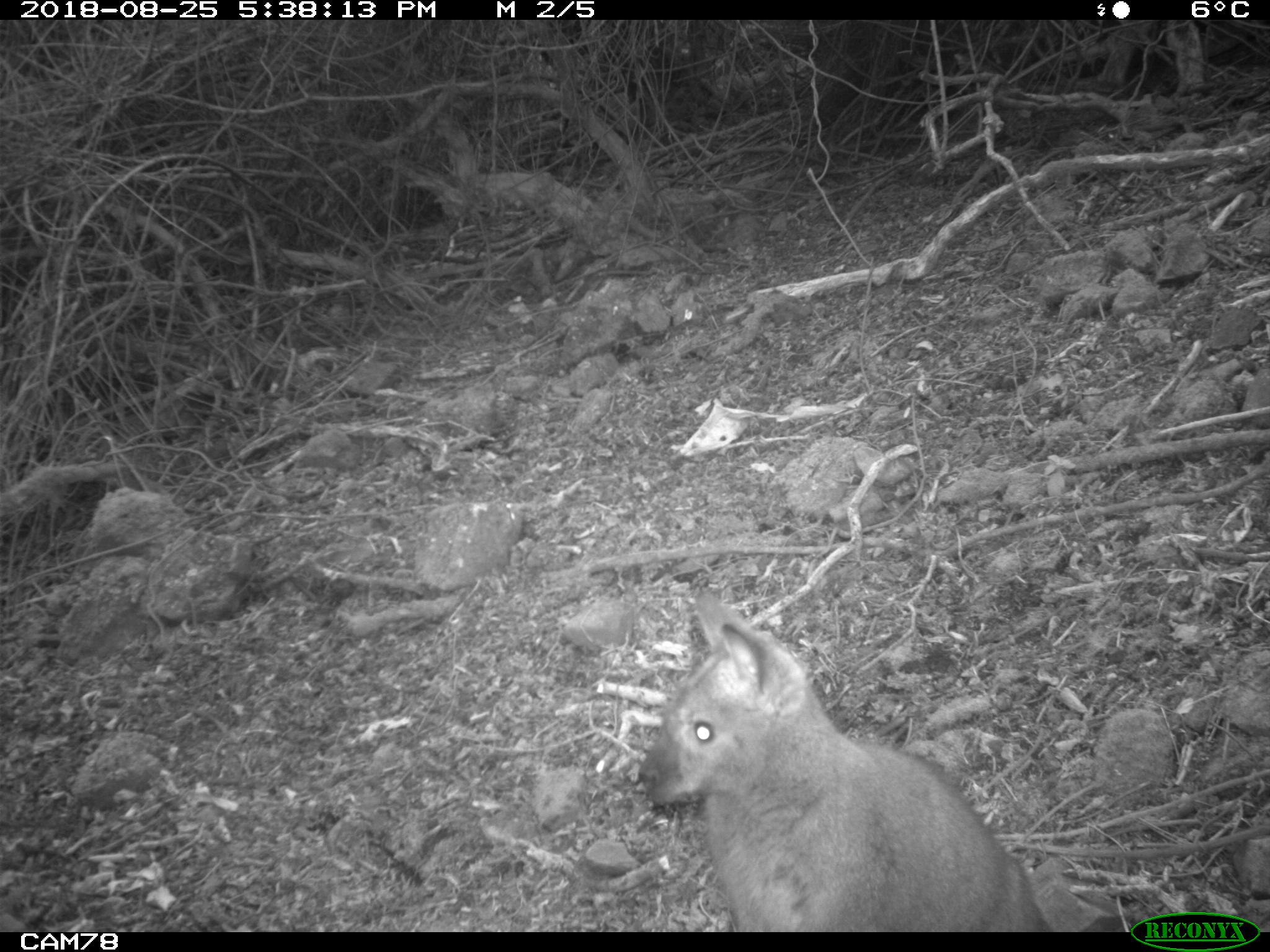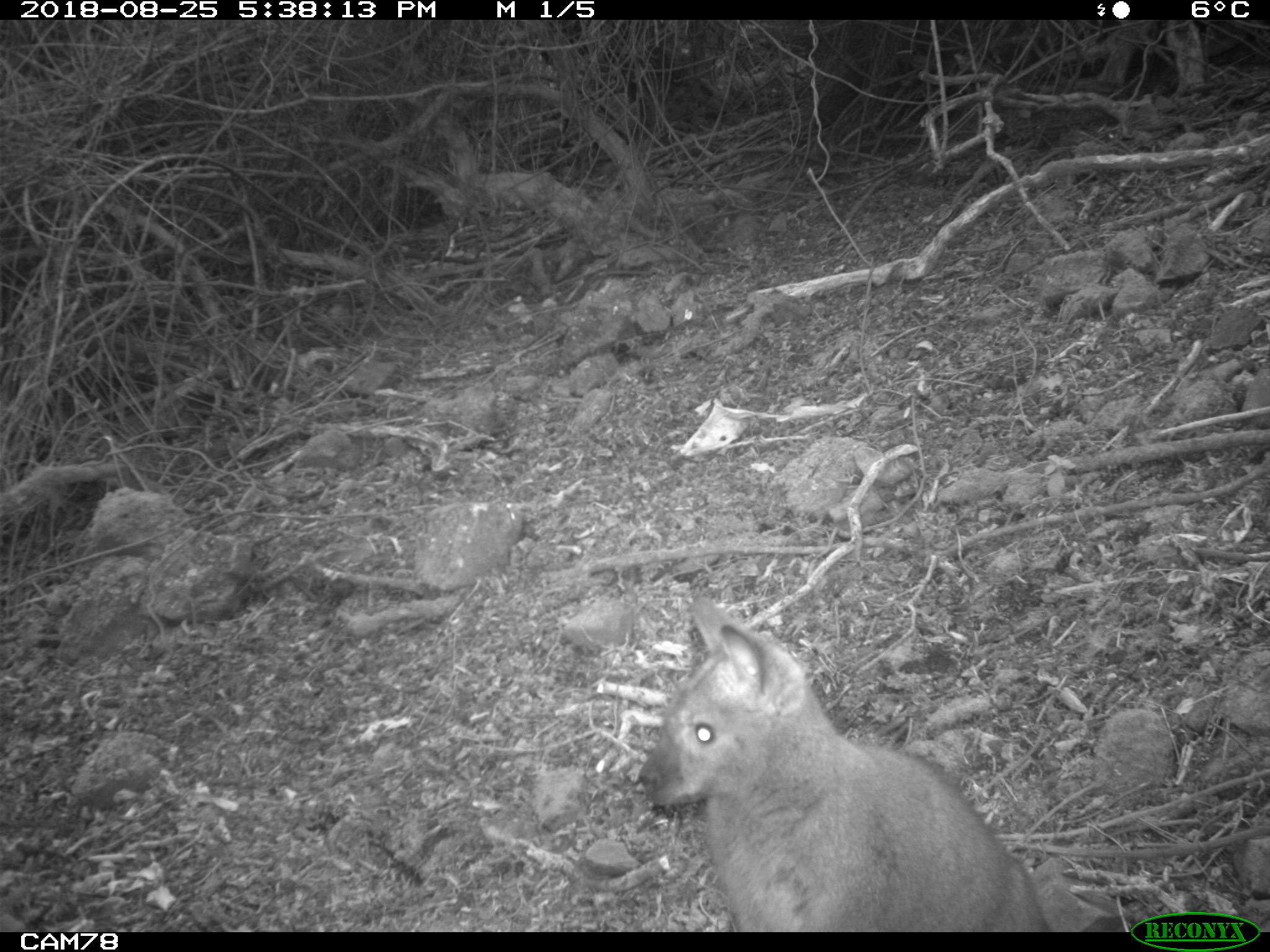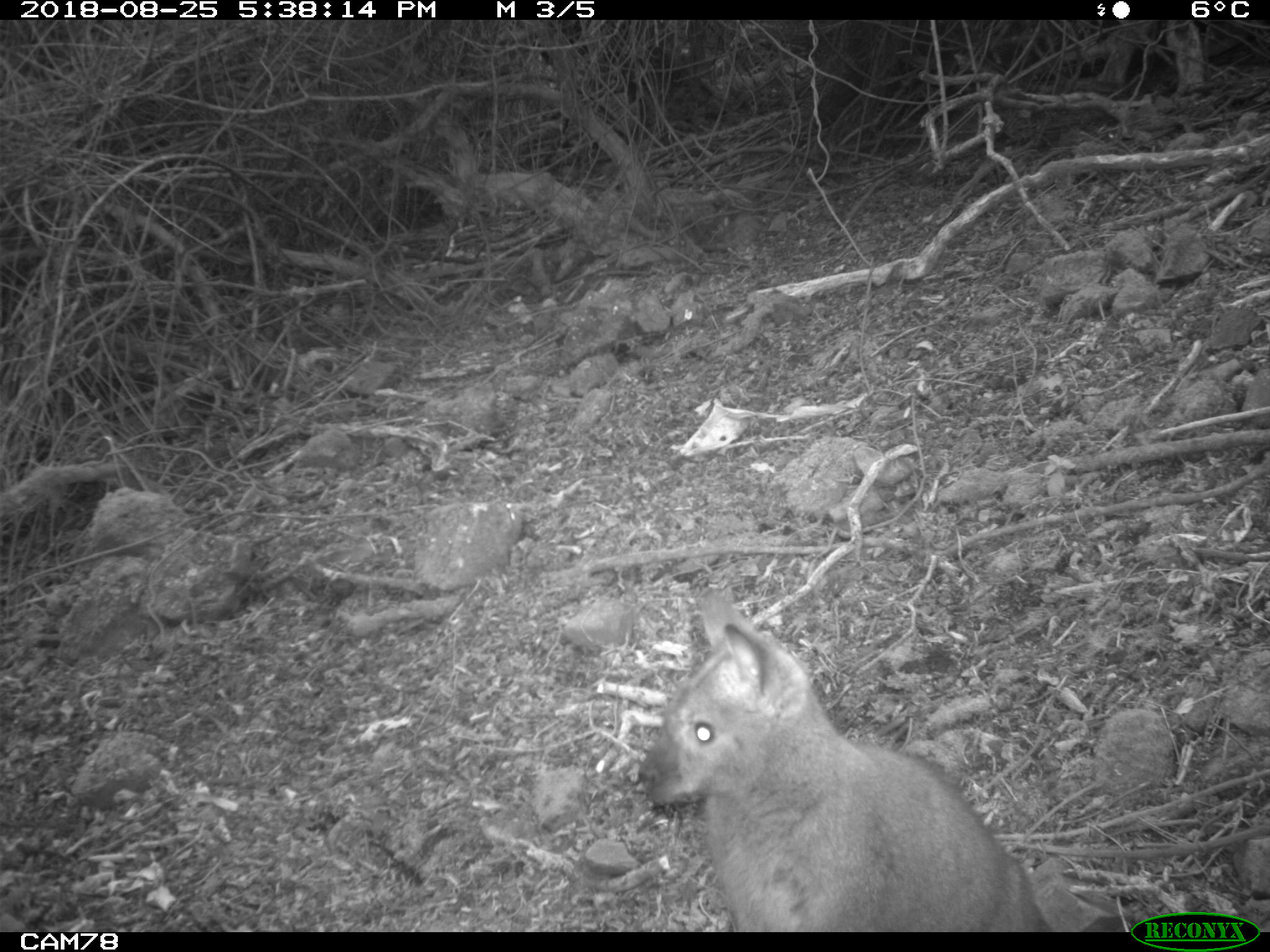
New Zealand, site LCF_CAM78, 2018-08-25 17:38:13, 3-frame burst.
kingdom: Animalia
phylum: Chordata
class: Mammalia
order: Diprotodontia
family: Macropodidae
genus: Notamacropus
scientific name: Notamacropus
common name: wallaby